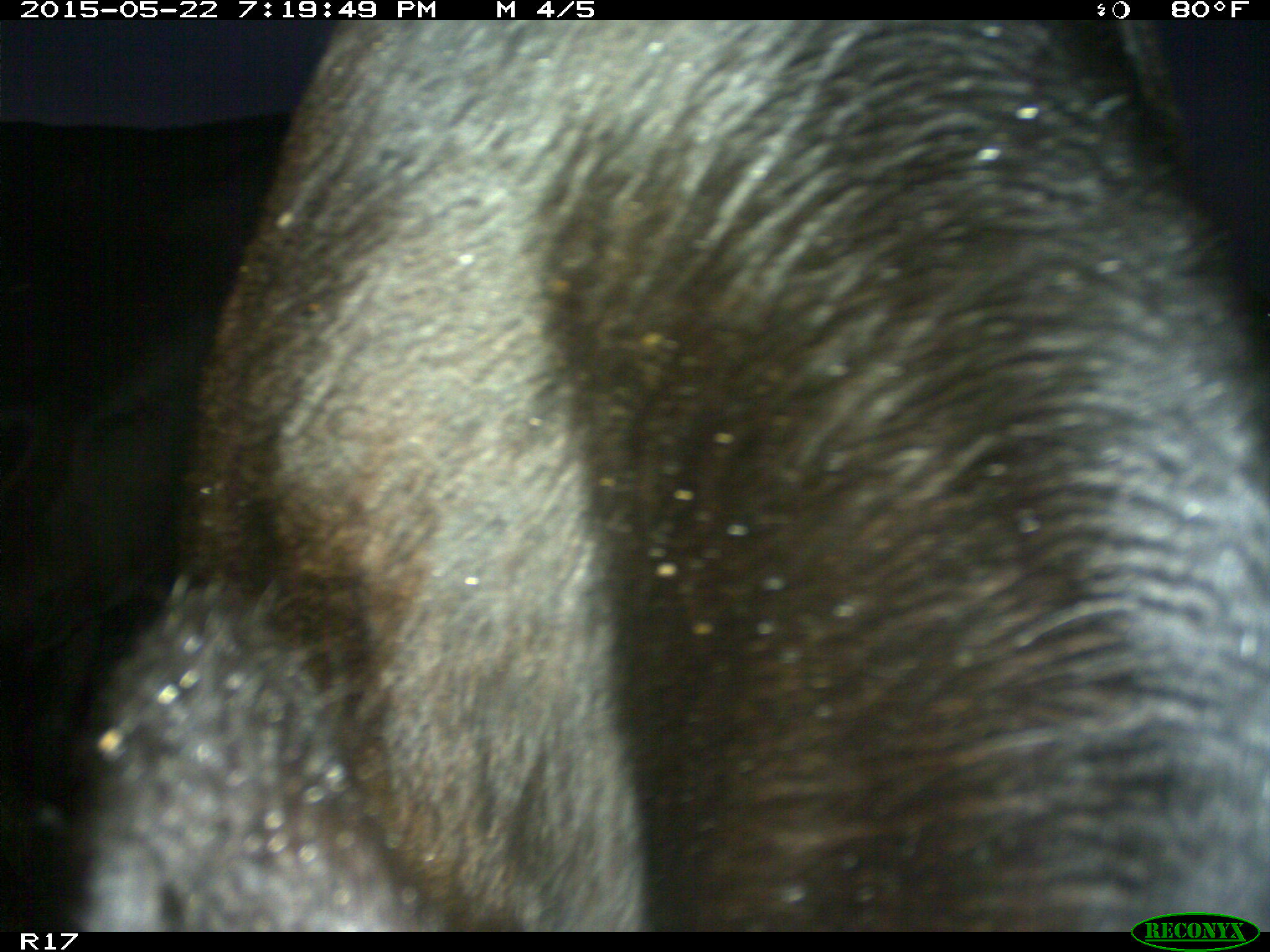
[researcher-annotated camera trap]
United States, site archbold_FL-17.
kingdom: Animalia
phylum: Chordata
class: Mammalia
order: Artiodactyla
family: Bovidae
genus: Bos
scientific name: Bos taurus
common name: domestic cow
Bos taurus (domestic cow).